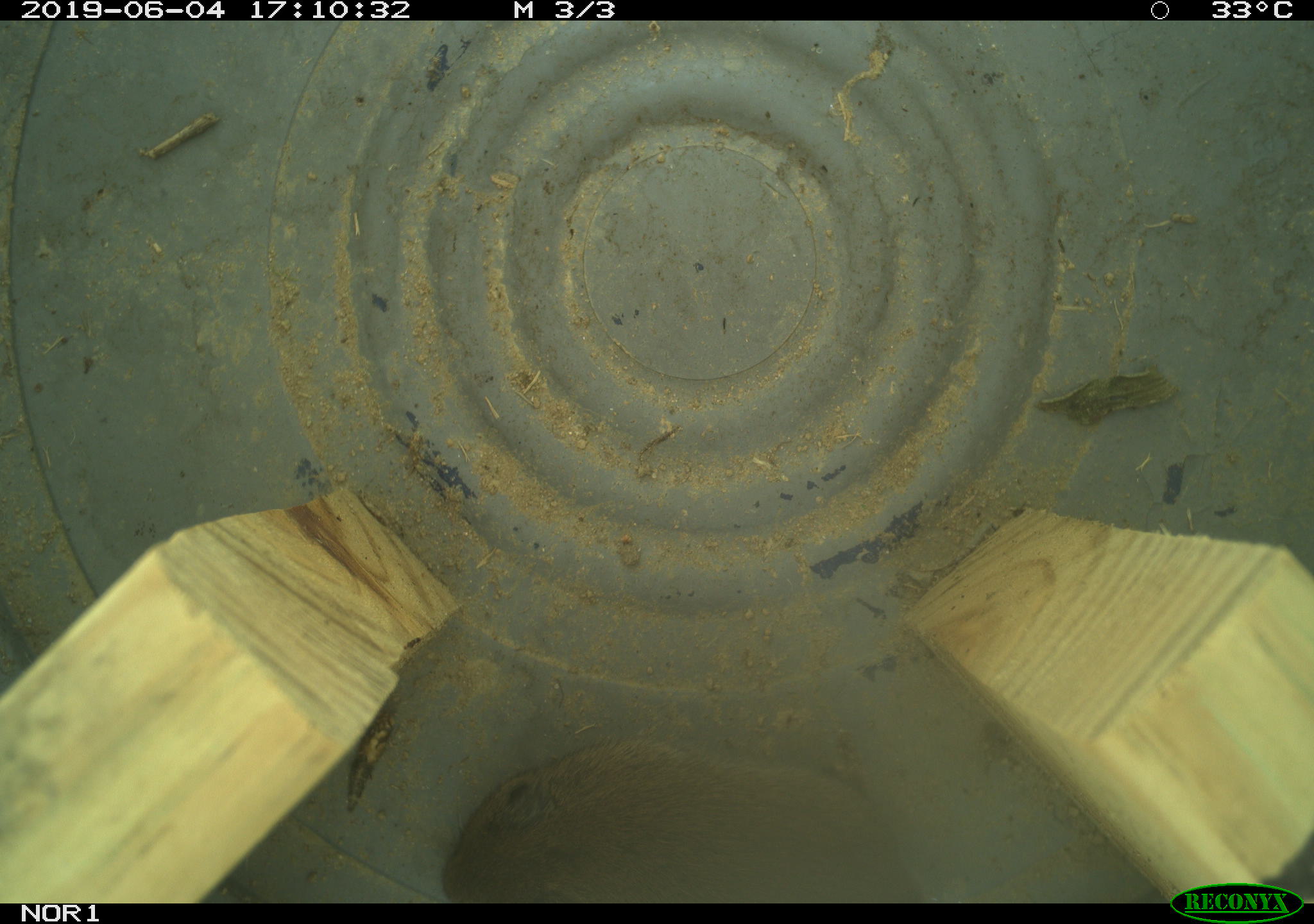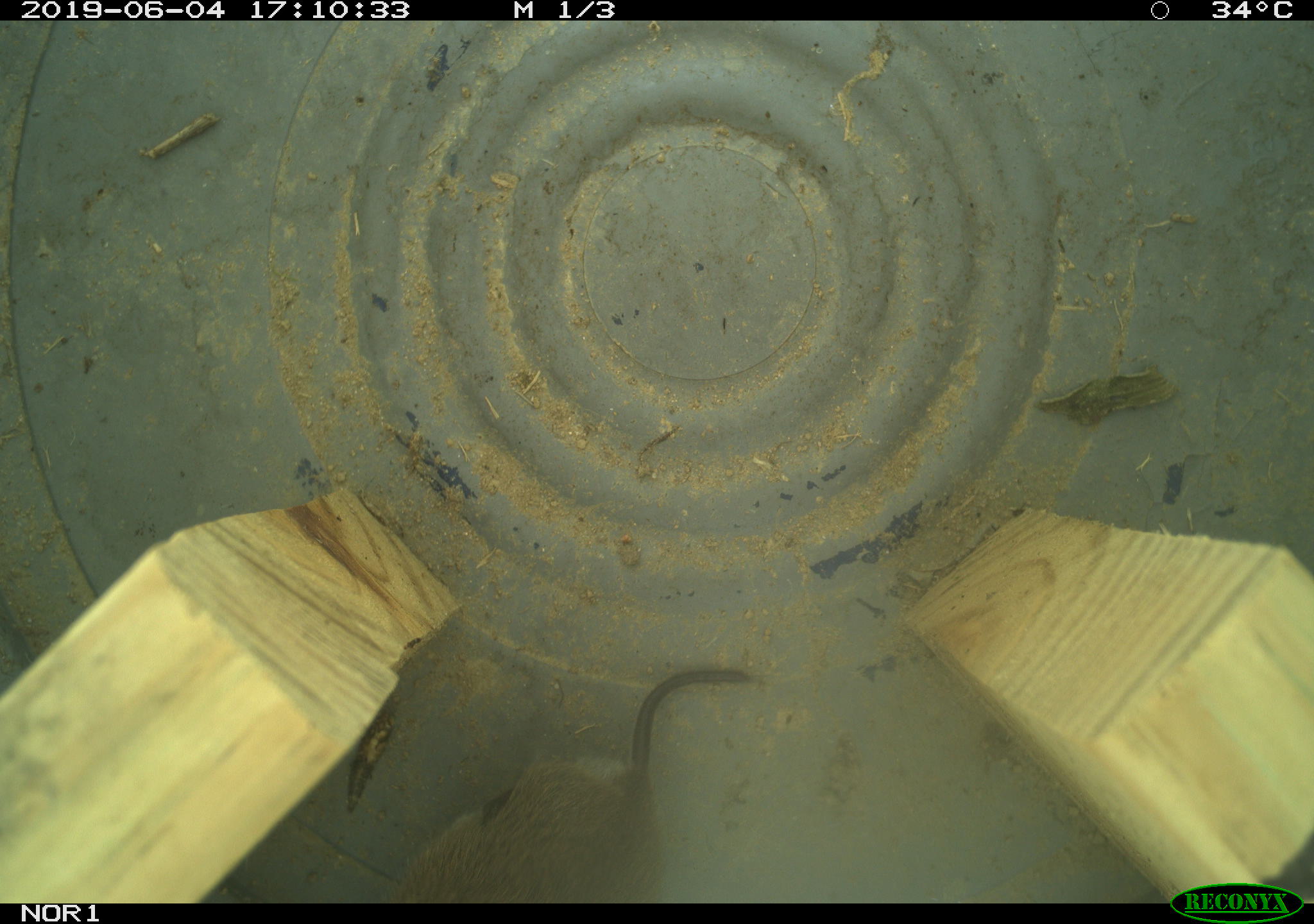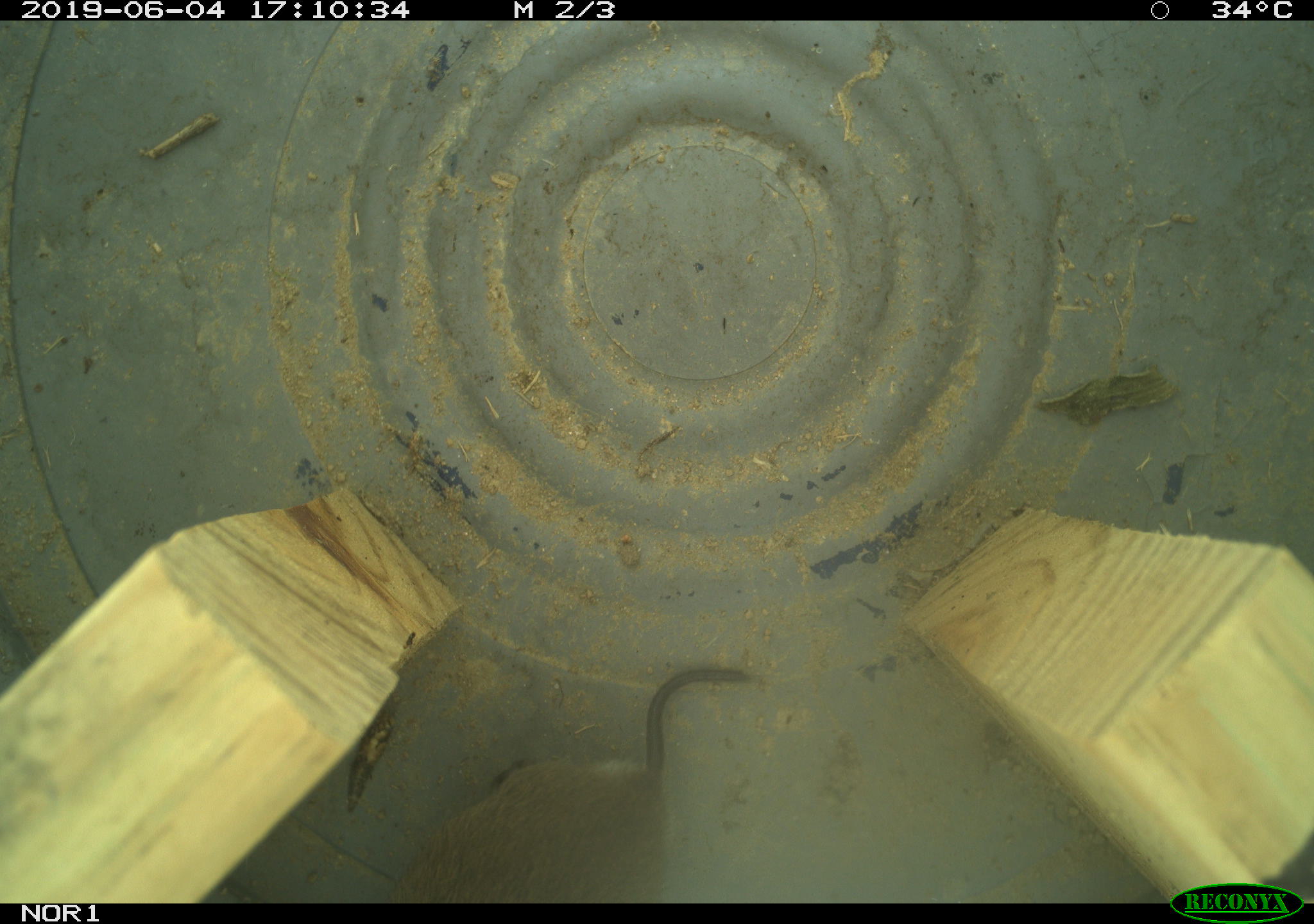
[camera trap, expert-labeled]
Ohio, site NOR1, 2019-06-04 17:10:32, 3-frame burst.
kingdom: Animalia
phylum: Chordata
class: Mammalia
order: Rodentia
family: Cricetidae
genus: Microtus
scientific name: Microtus pennsylvanicus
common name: meadow vole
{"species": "meadow vole (Microtus pennsylvanicus)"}